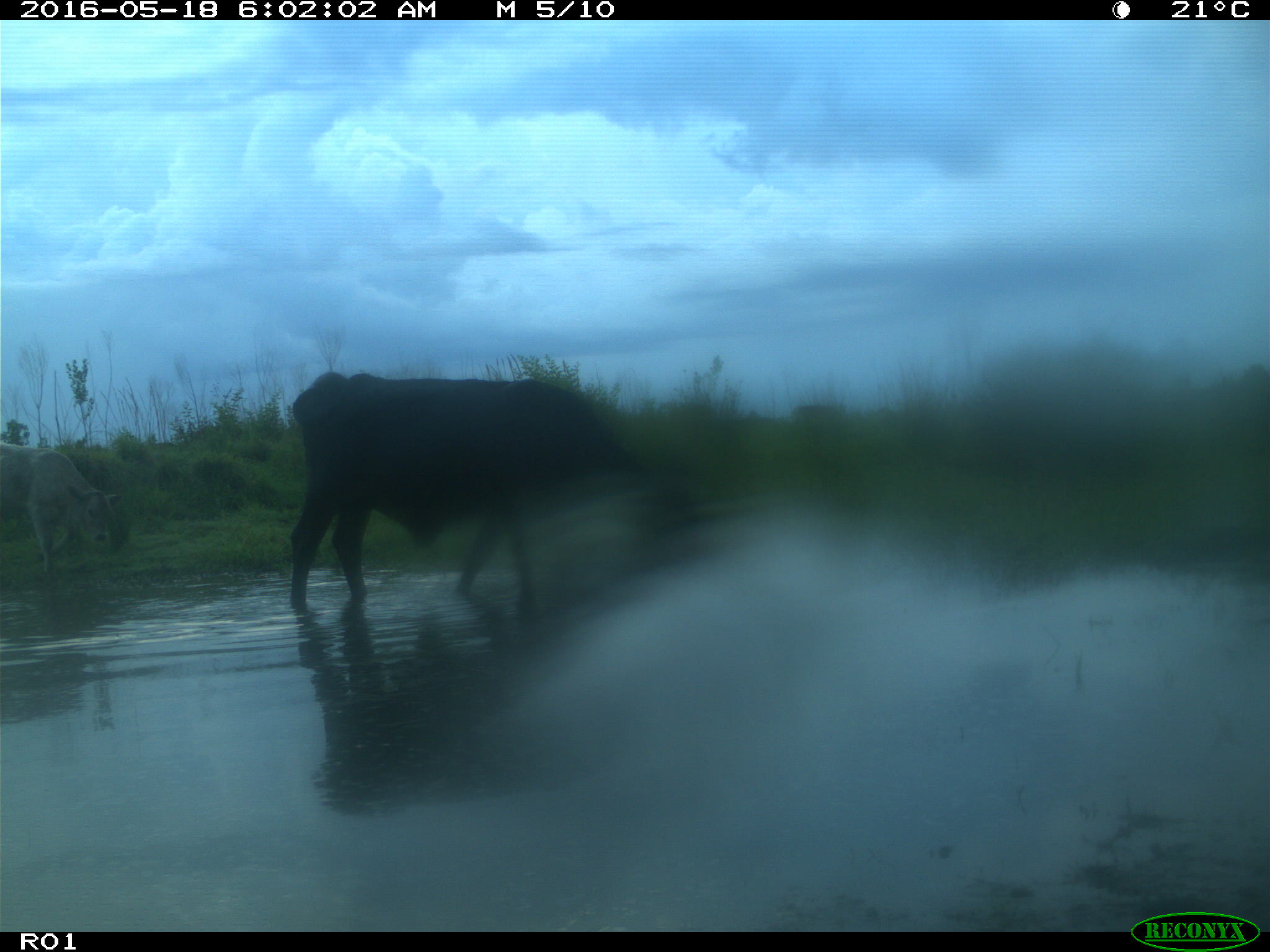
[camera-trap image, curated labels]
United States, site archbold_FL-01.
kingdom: Animalia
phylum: Chordata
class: Mammalia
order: Artiodactyla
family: Bovidae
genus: Bos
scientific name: Bos taurus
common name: domestic cow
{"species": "Bos taurus (domestic cow)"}